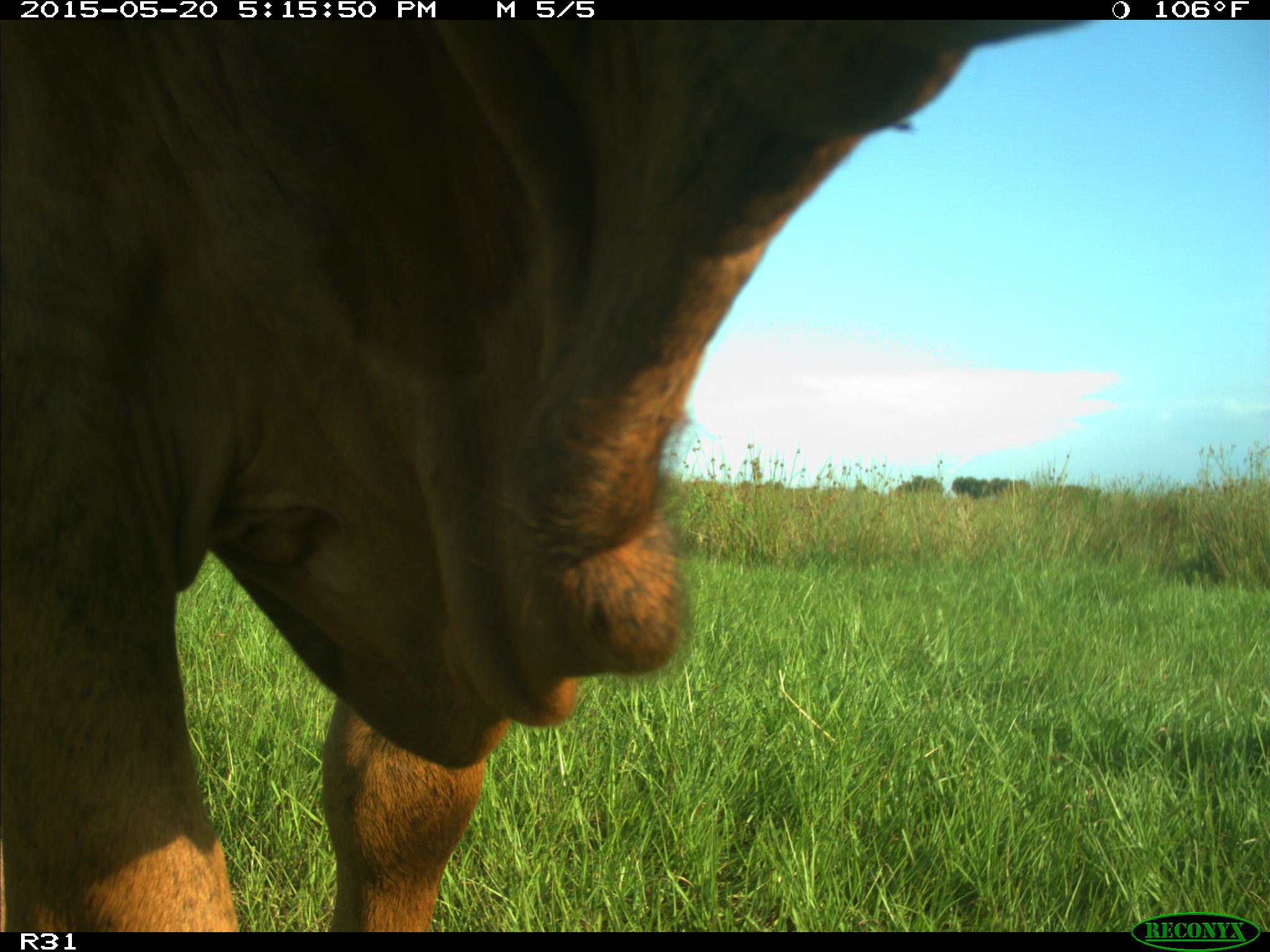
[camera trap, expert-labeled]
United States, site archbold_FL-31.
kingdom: Animalia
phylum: Chordata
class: Mammalia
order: Artiodactyla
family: Bovidae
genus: Bos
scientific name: Bos taurus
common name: domestic cow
Bos taurus (domestic cow).